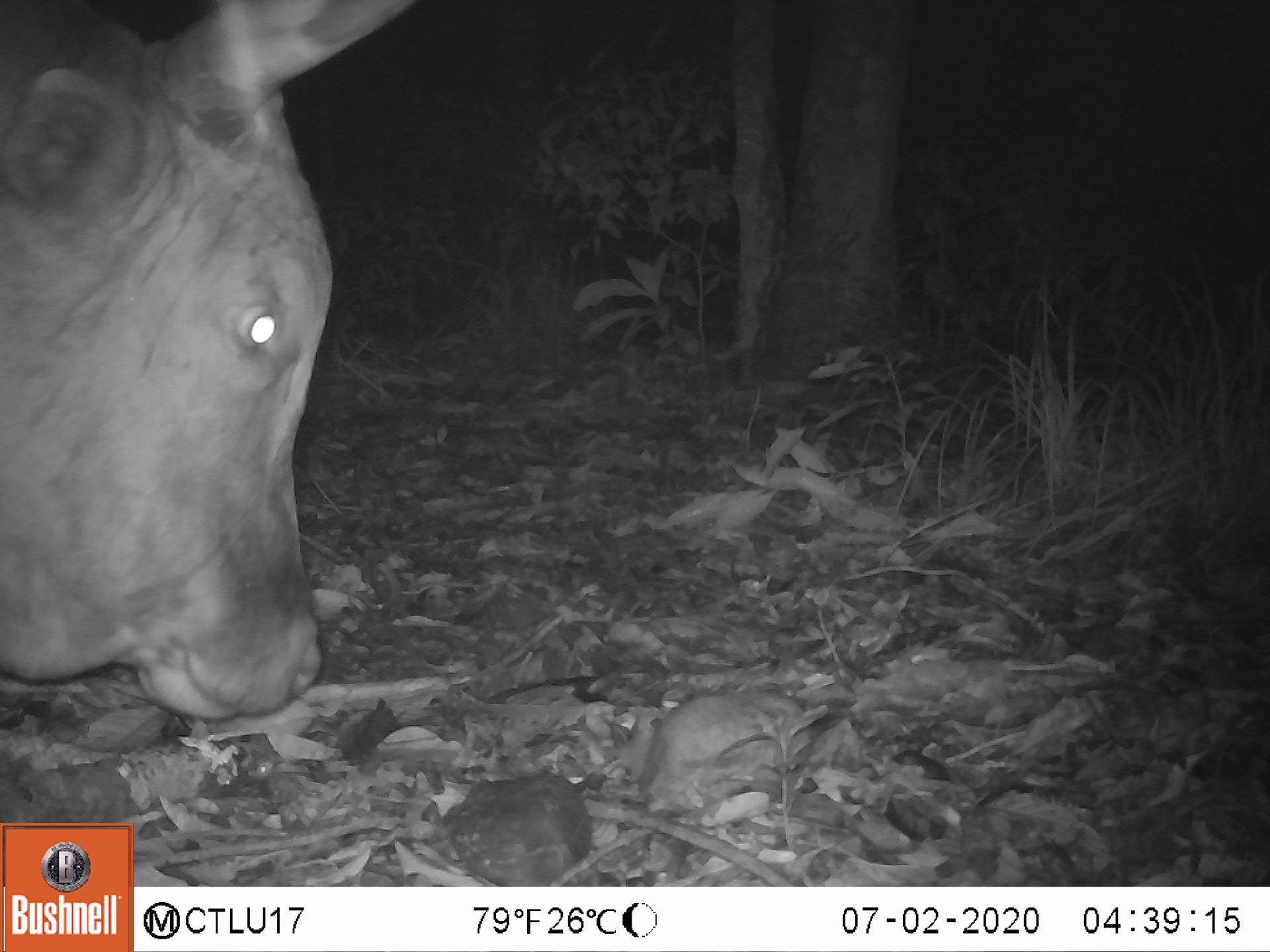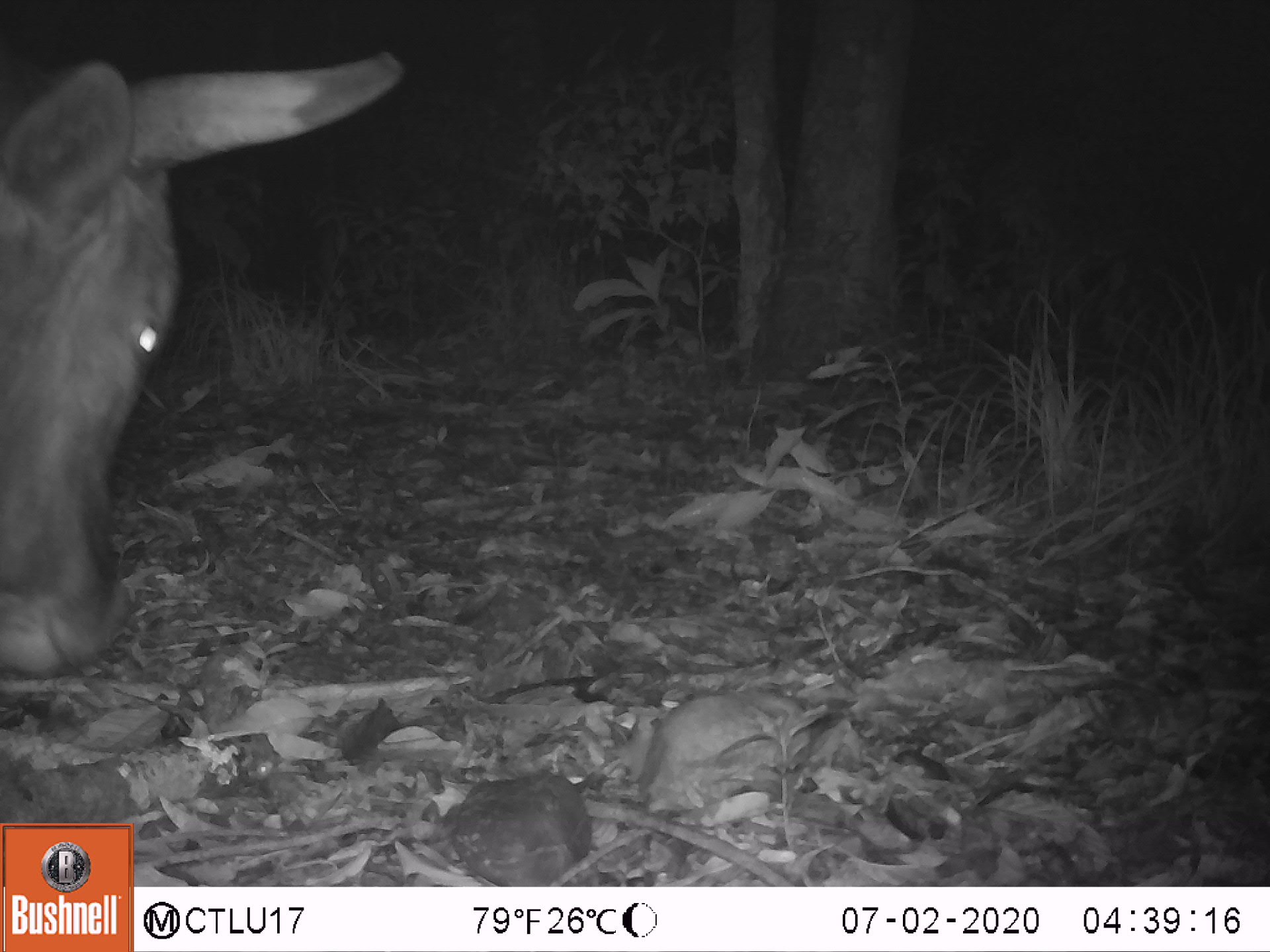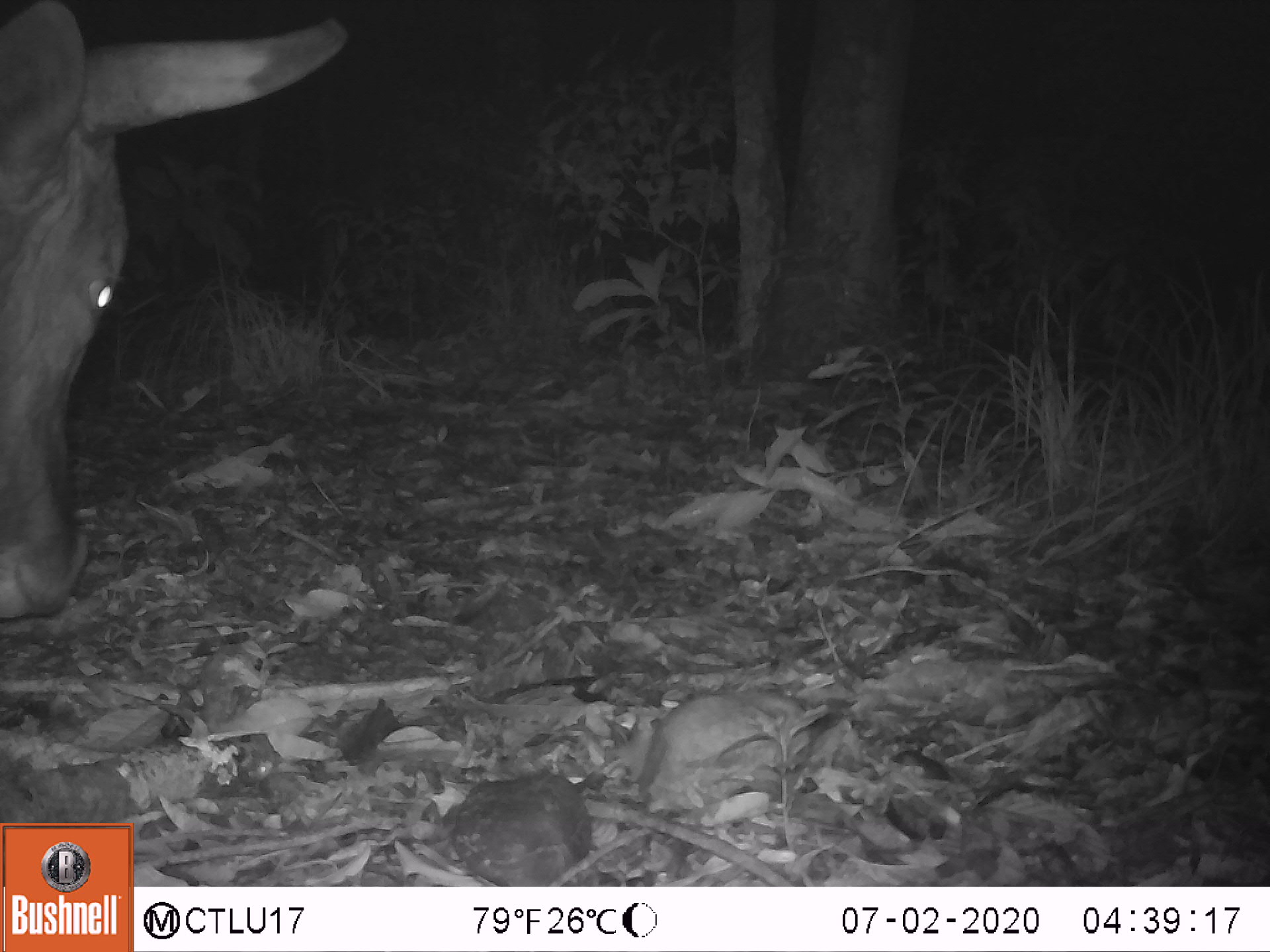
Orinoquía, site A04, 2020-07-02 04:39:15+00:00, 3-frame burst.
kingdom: Animalia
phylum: Chordata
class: Mammalia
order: Artiodactyla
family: Bovidae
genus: Bos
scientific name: Bos taurus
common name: cow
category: cattle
Cattle (cow) (Bos taurus).